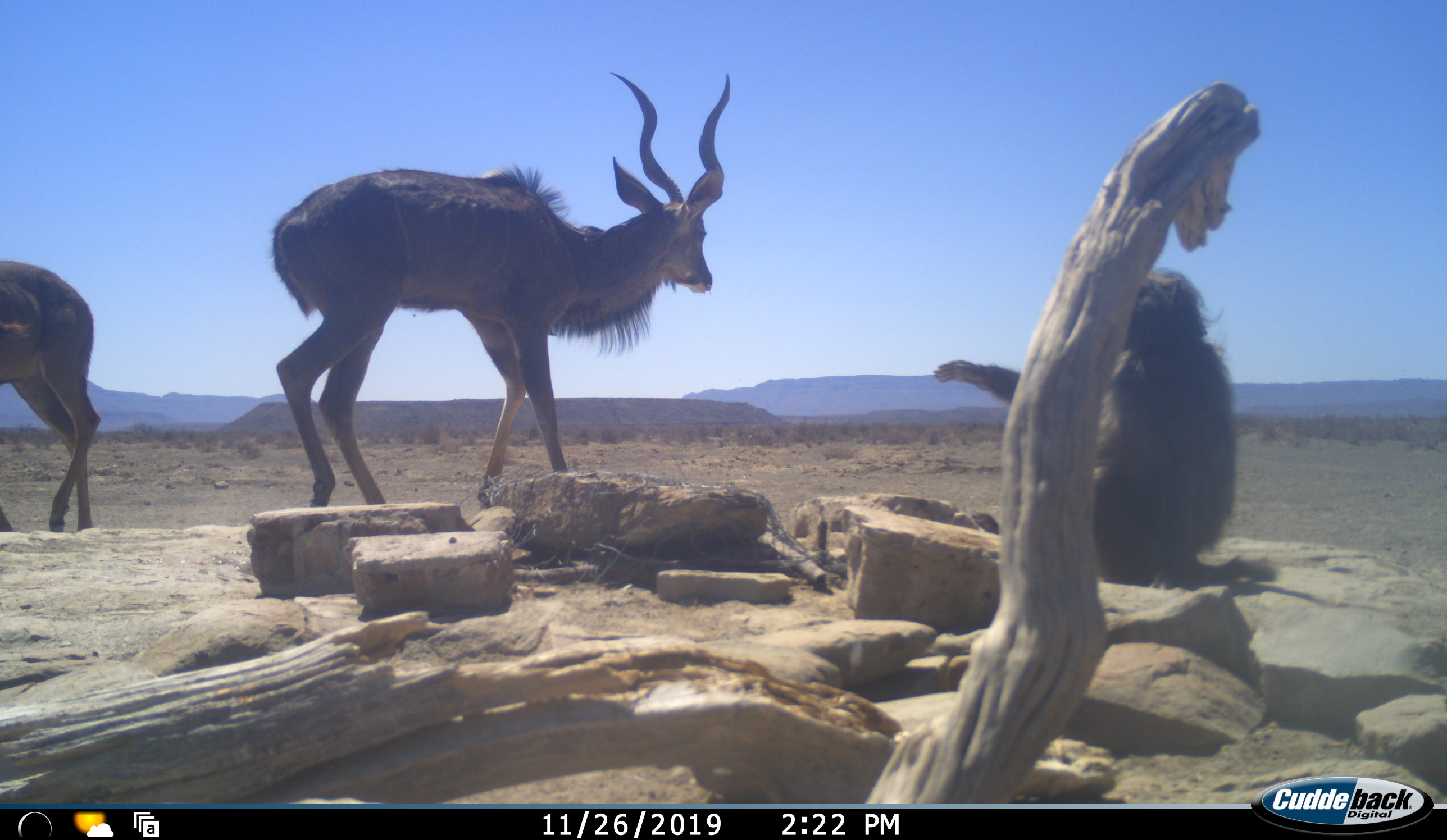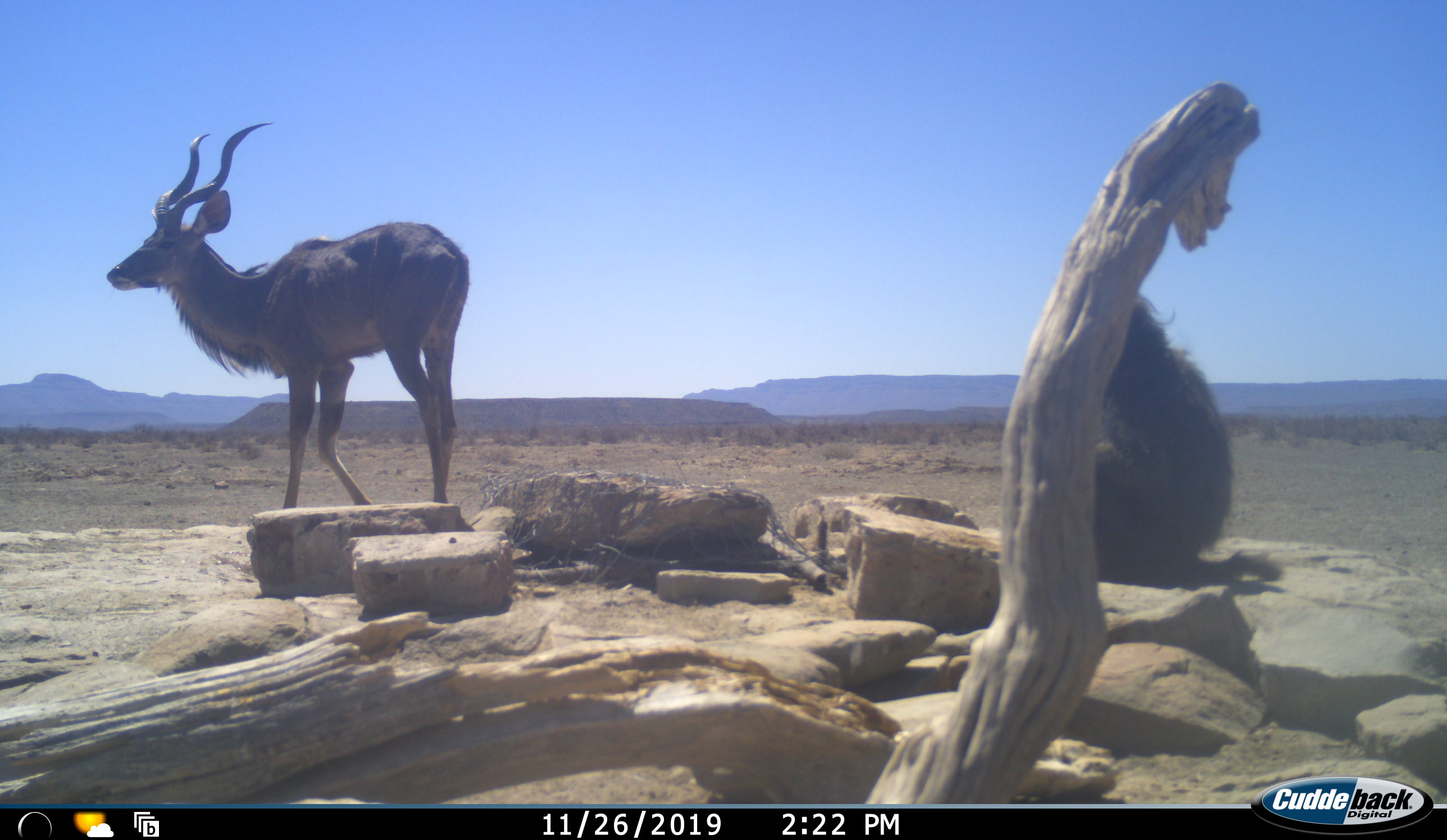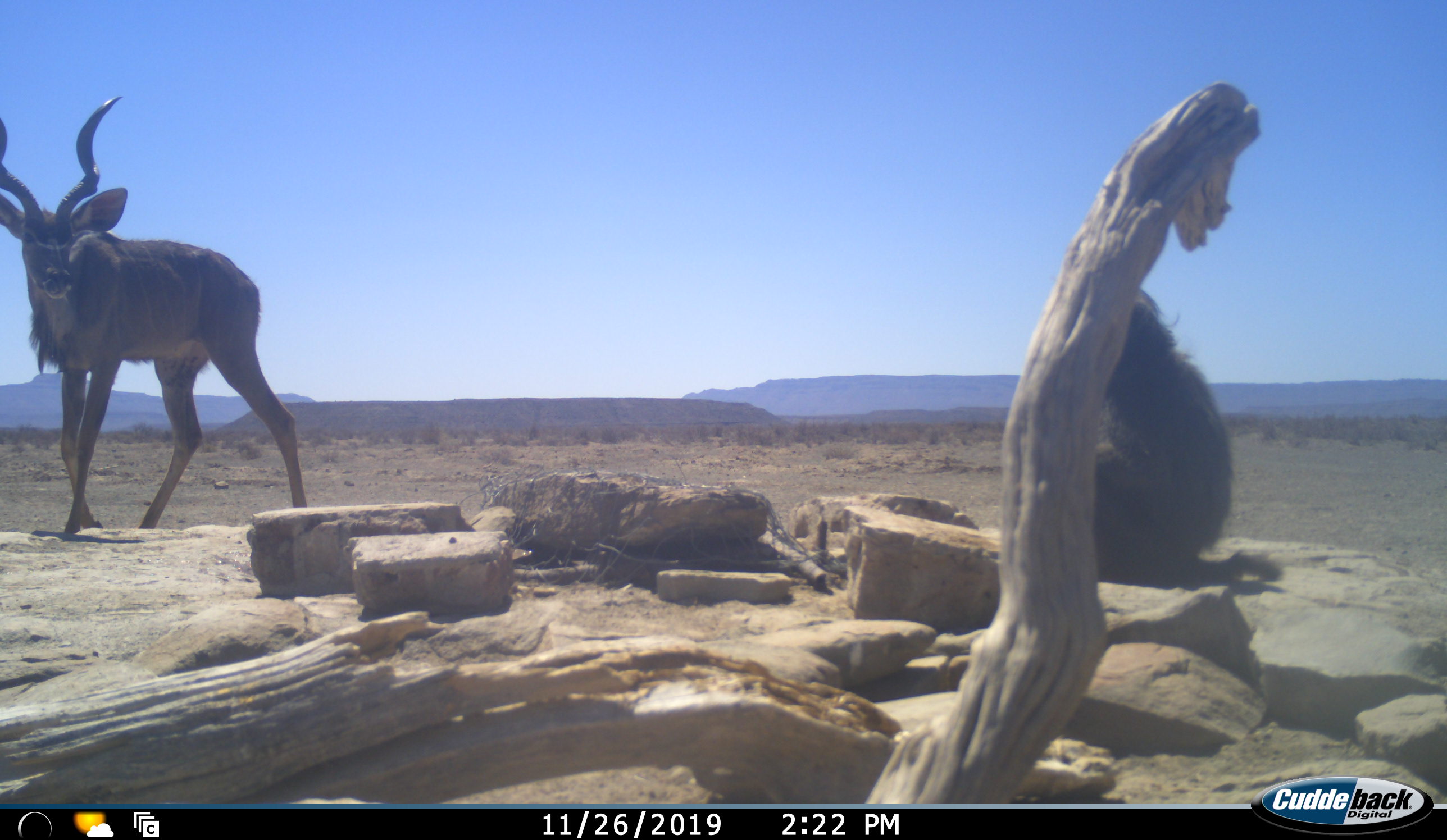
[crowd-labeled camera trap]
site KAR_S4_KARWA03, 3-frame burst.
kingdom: Animalia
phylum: Chordata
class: Mammalia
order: Primates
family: Cercopithecidae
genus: Papio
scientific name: Papio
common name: baboon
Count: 1.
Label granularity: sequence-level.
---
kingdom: Animalia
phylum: Chordata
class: Mammalia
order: Artiodactyla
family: Bovidae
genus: Tragelaphus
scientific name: Tragelaphus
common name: kudu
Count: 2.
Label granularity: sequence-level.